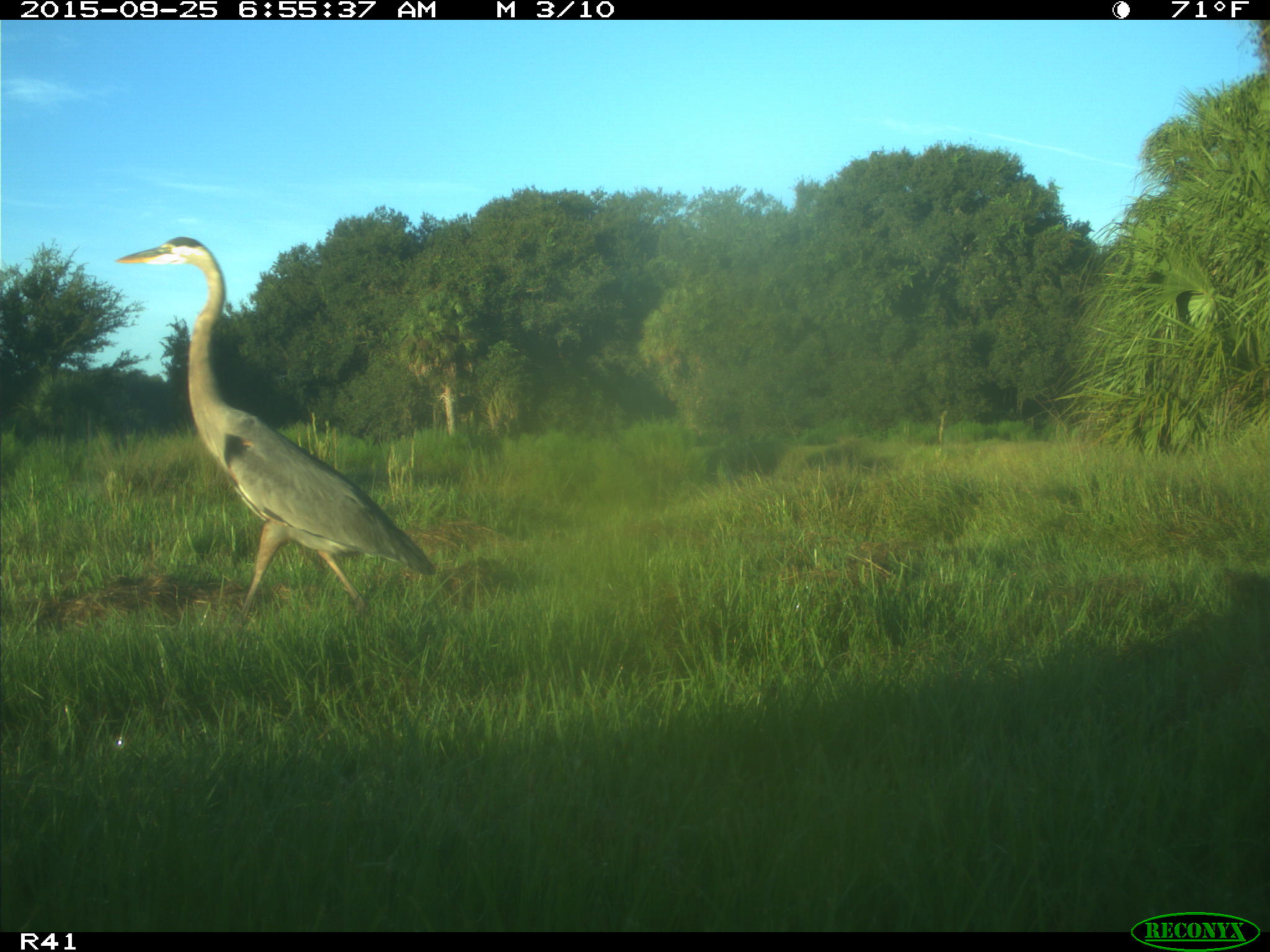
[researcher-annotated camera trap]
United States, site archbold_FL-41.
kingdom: Animalia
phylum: Chordata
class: Aves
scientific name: Aves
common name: birds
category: unidentified bird